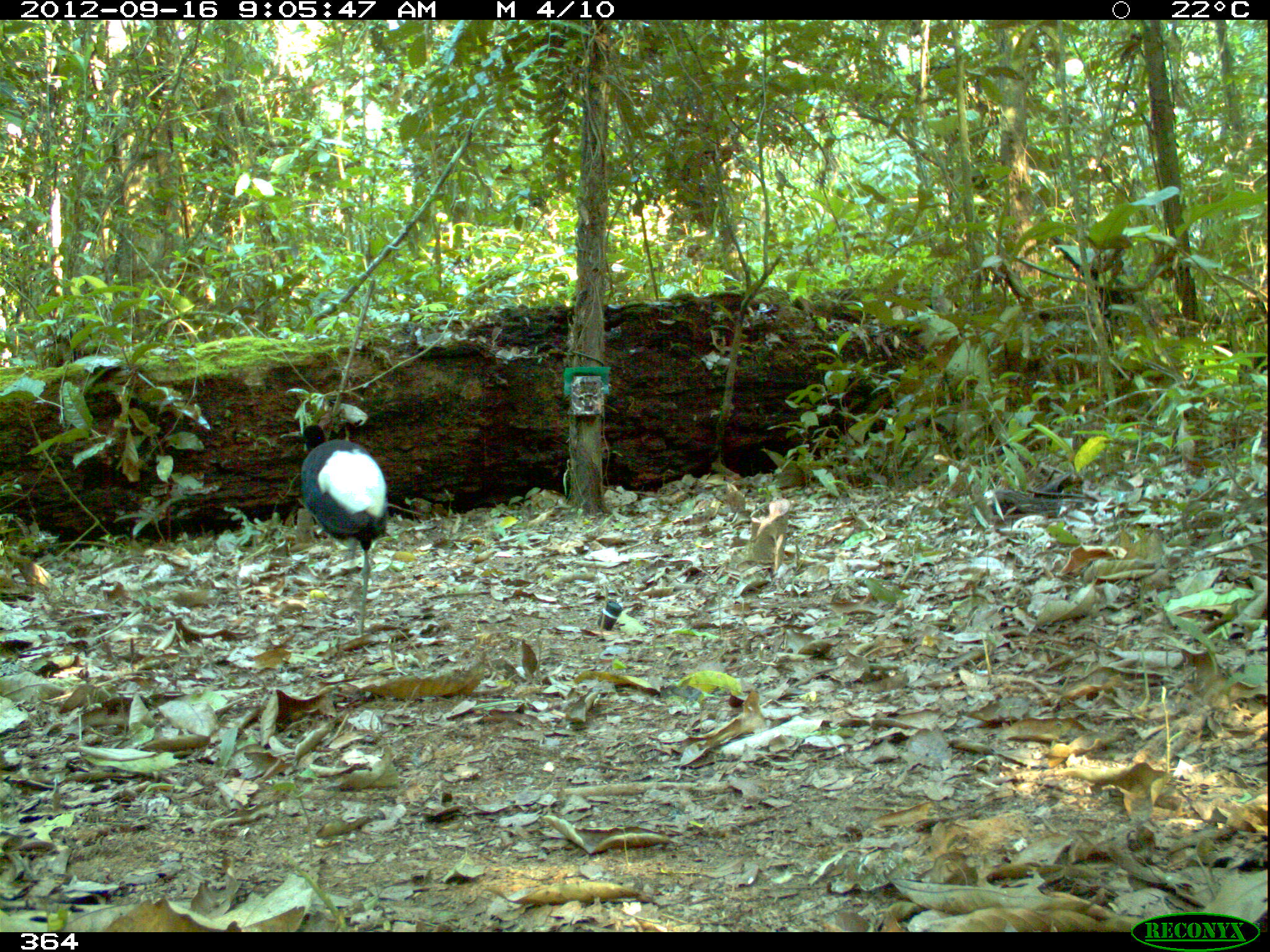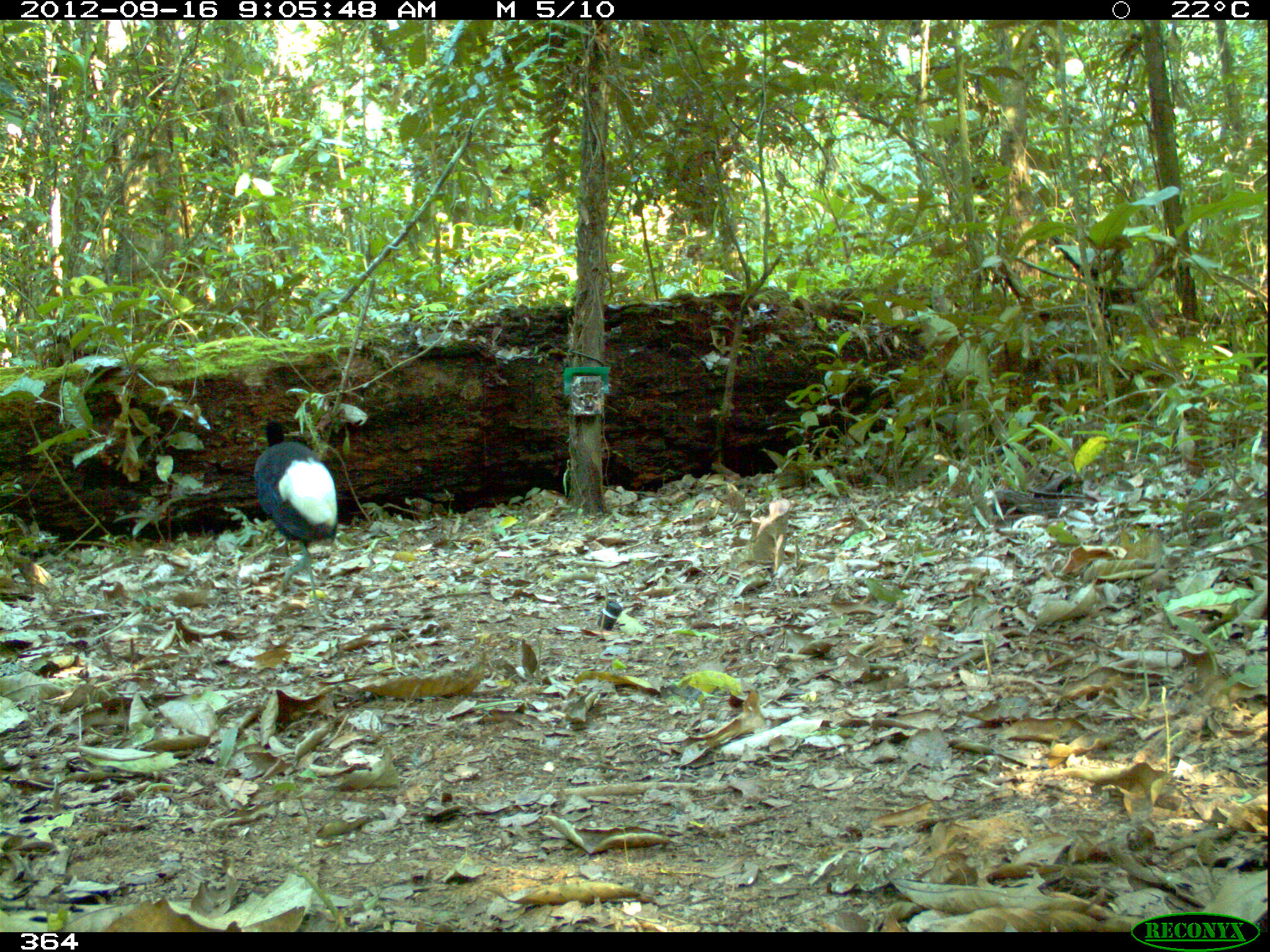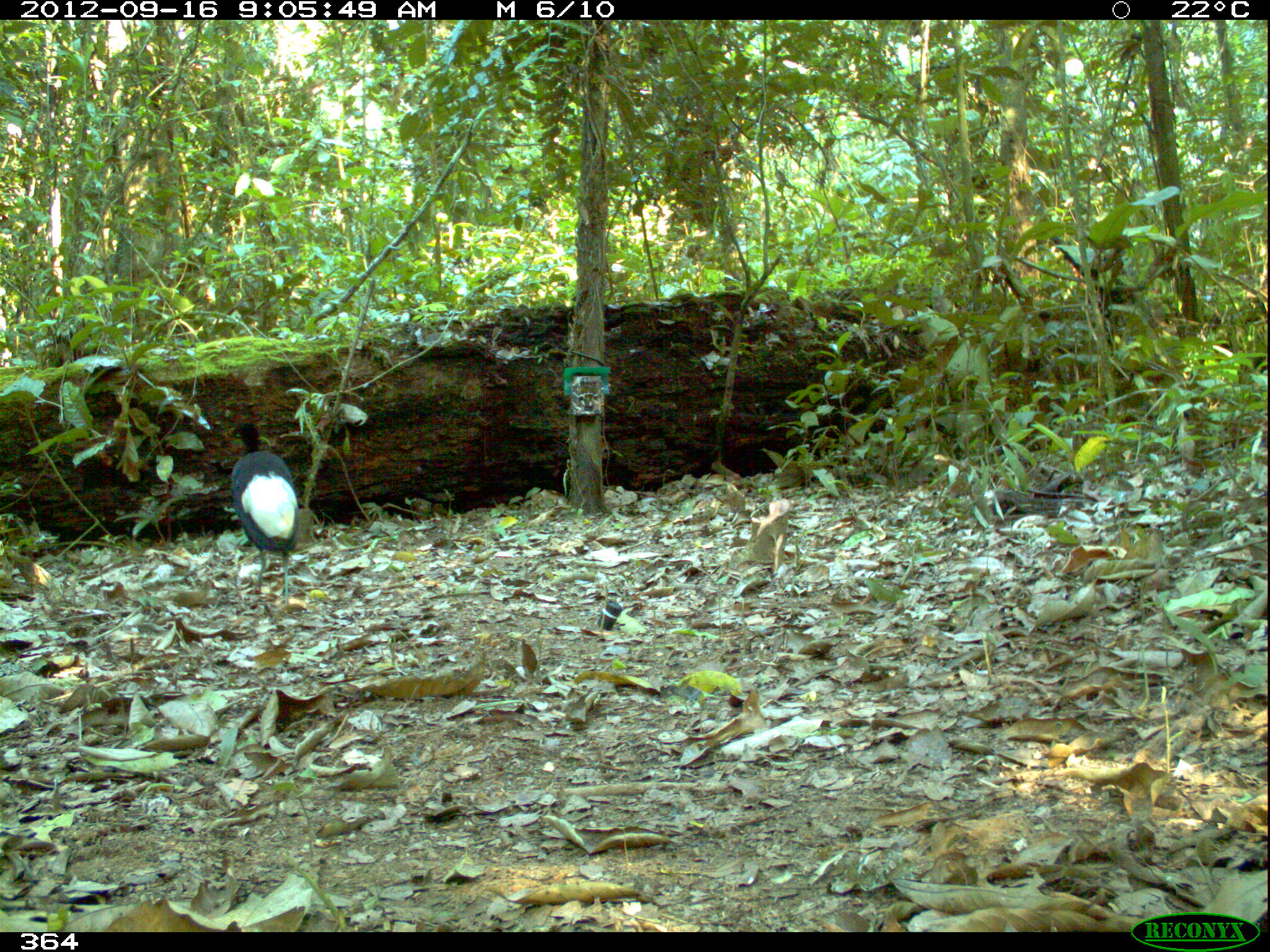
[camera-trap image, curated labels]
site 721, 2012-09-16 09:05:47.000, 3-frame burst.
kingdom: Animalia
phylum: Chordata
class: Aves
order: Gruiformes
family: Psophiidae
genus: Psophia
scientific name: Psophia leucoptera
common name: pale-winged trumpeter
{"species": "Psophia leucoptera (pale-winged trumpeter)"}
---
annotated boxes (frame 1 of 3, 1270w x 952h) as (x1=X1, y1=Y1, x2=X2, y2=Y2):
psophia leucoptera: (x1=294, y1=417, x2=388, y2=644)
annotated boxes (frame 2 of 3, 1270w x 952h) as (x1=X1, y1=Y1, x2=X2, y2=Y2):
psophia leucoptera: (x1=251, y1=412, x2=338, y2=623)